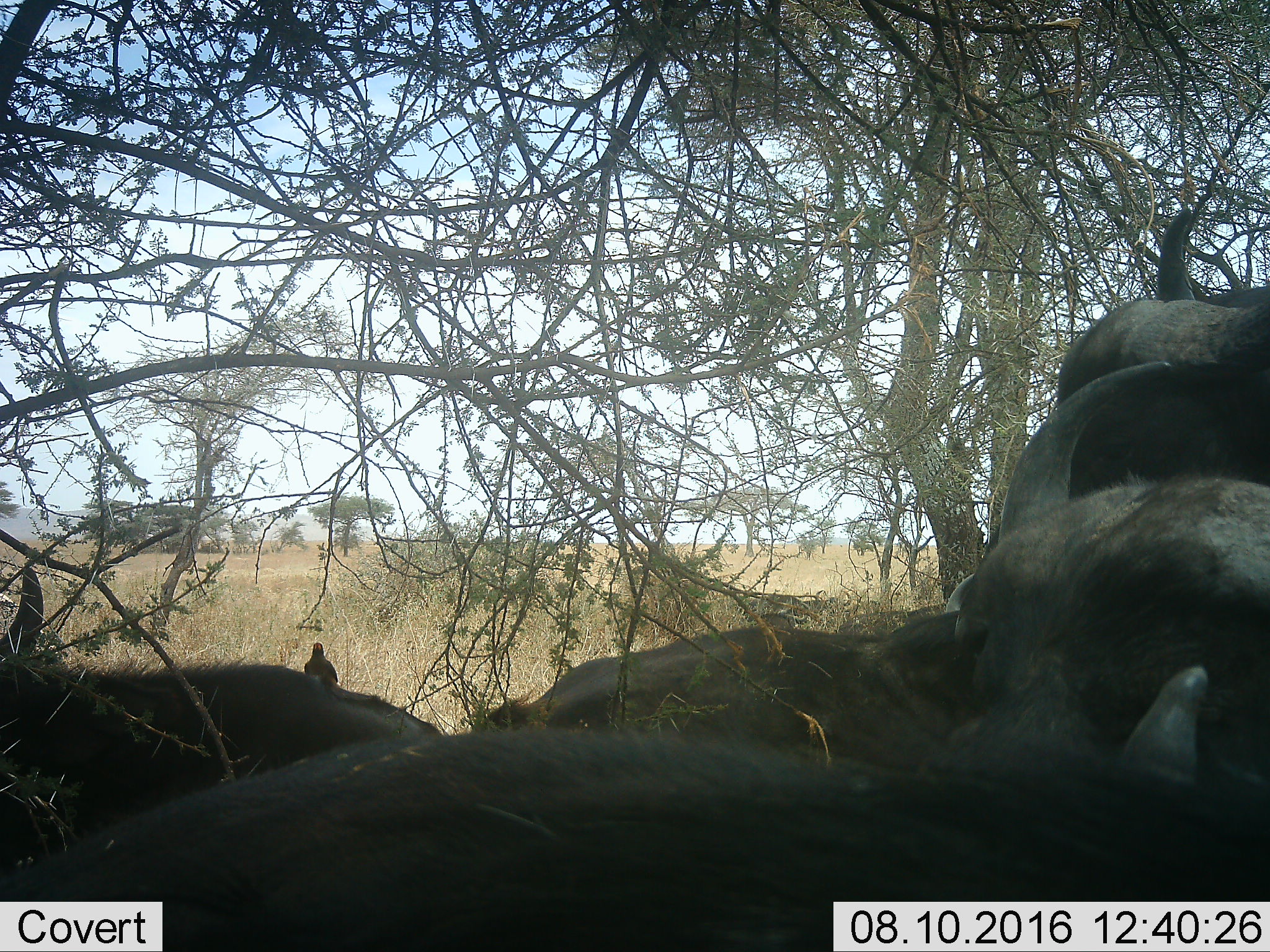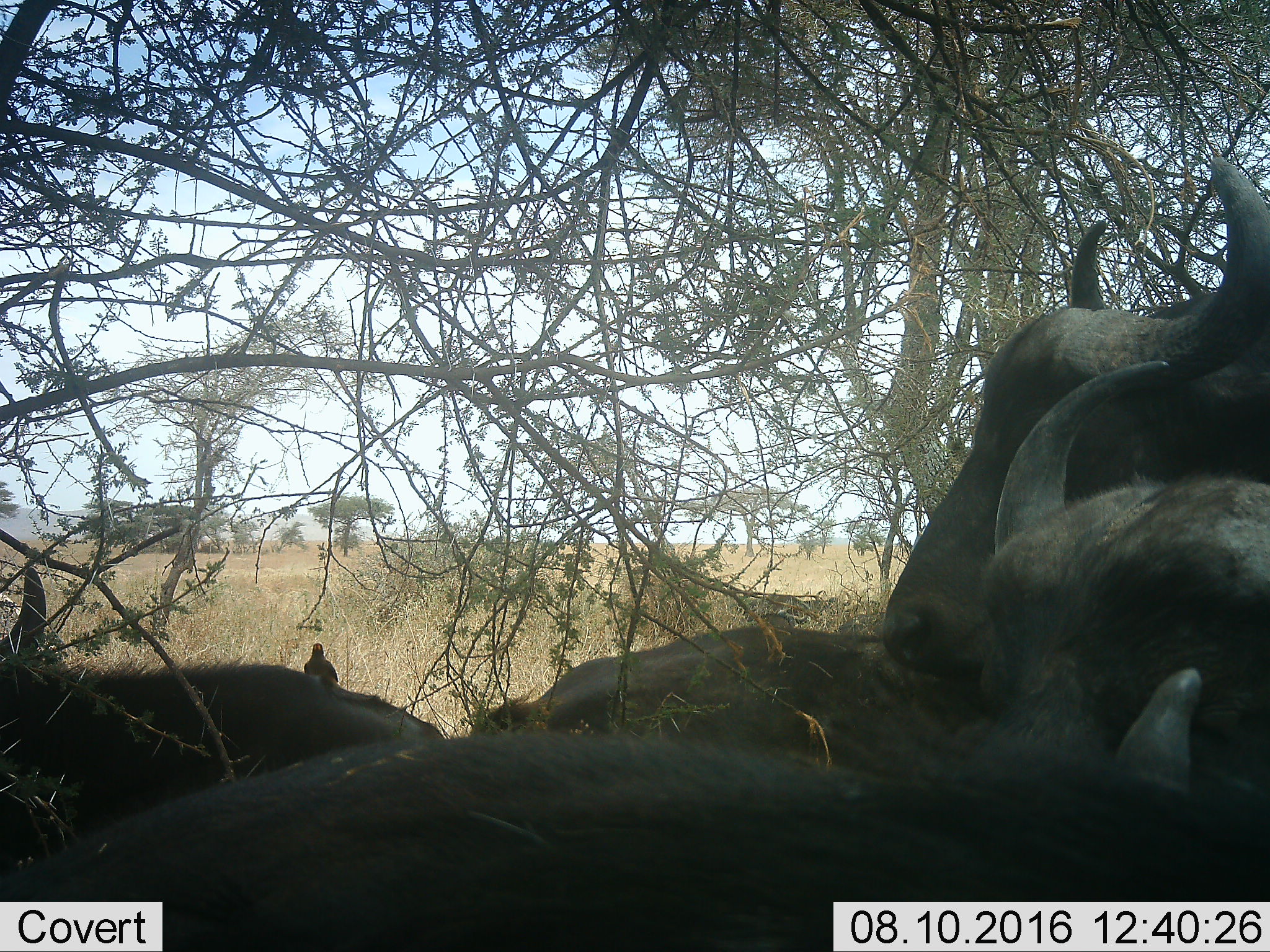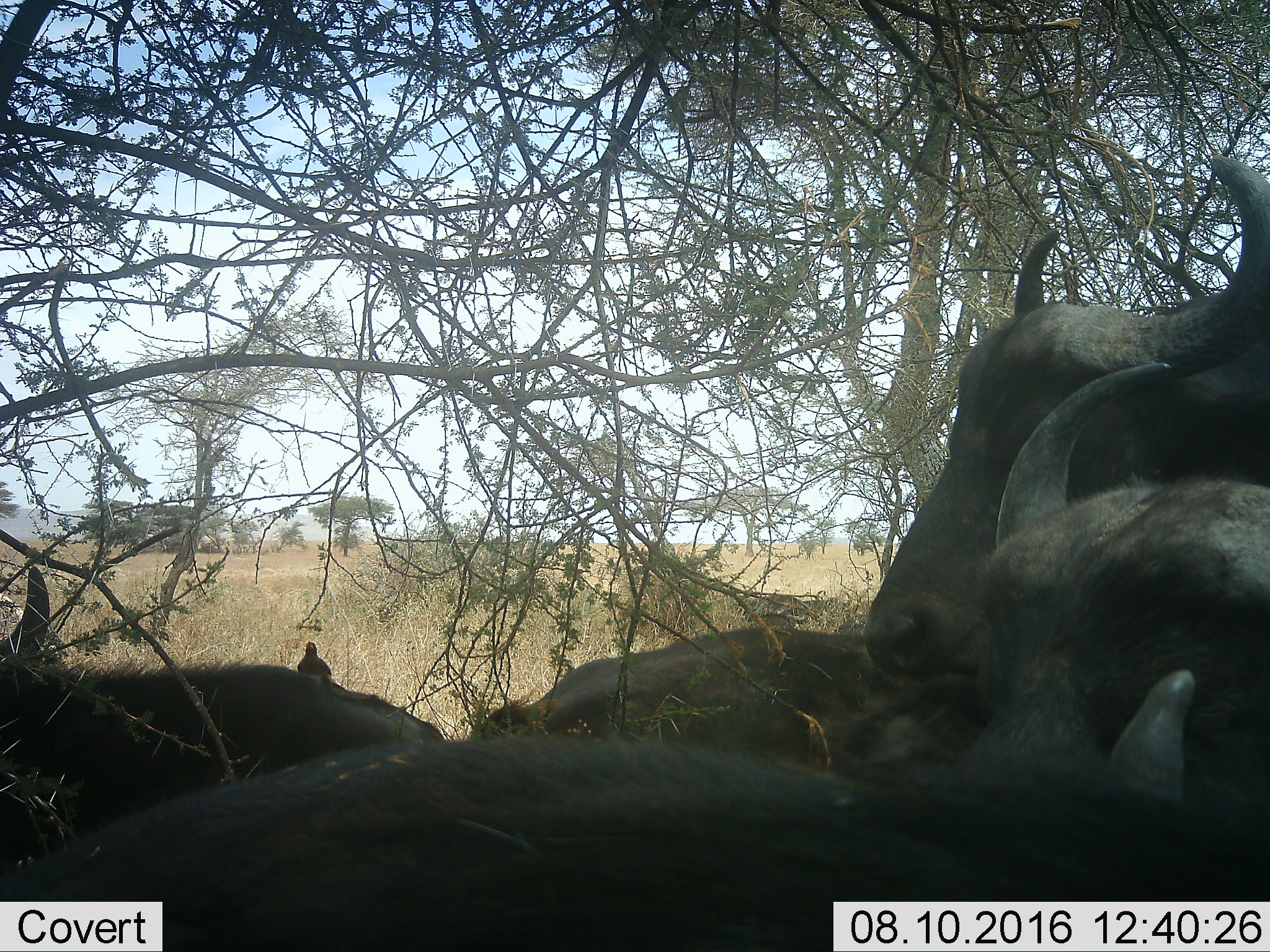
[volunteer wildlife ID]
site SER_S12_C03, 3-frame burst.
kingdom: Animalia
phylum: Chordata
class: Mammalia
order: Artiodactyla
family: Bovidae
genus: Syncerus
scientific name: Syncerus caffer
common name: african buffalo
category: buffalo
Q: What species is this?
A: Buffalo (african buffalo) (Syncerus caffer).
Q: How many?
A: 5.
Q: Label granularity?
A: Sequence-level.